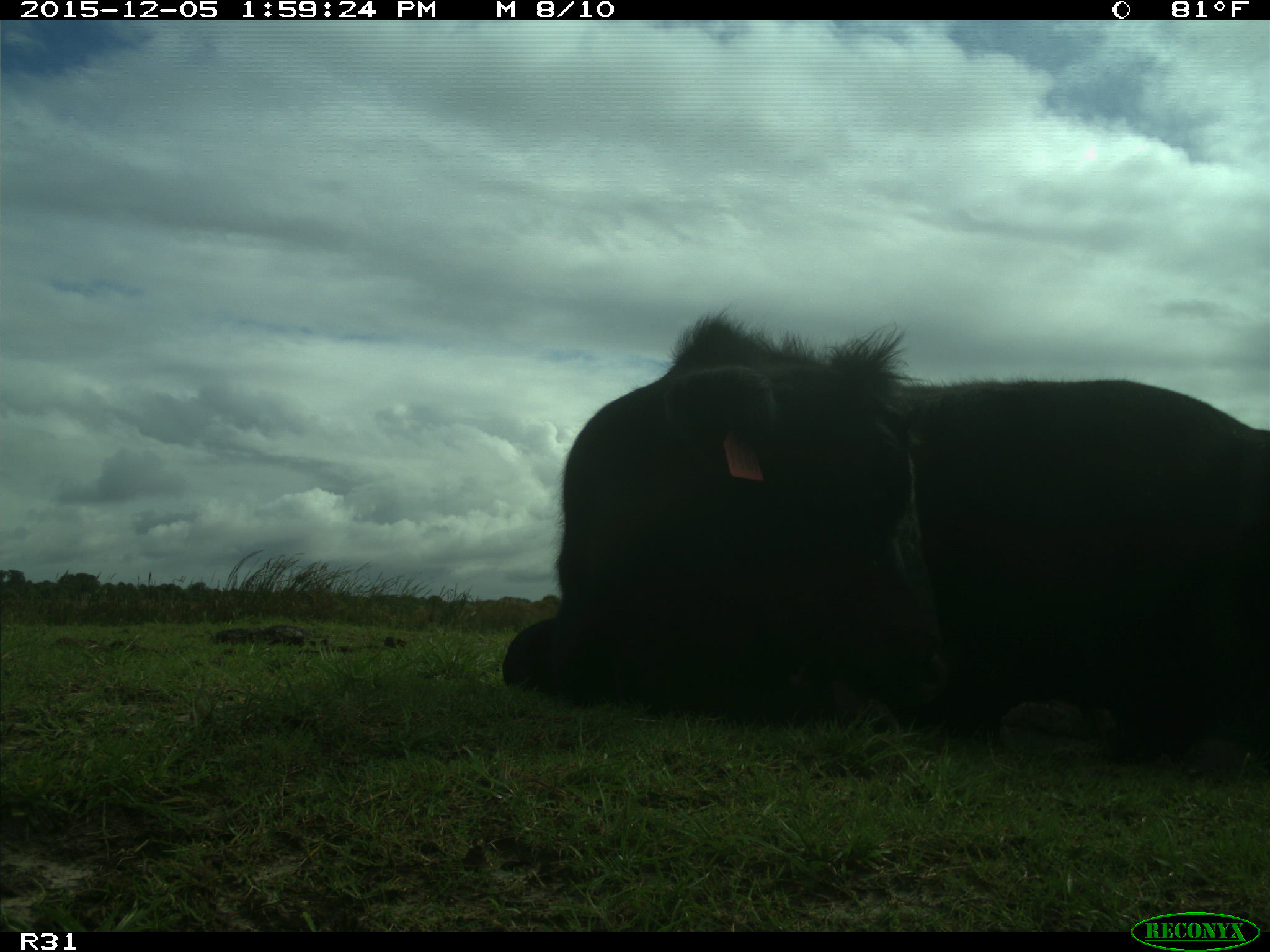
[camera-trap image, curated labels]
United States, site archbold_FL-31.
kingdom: Animalia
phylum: Chordata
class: Mammalia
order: Artiodactyla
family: Bovidae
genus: Bos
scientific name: Bos taurus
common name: domestic cow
Bos taurus (domestic cow).